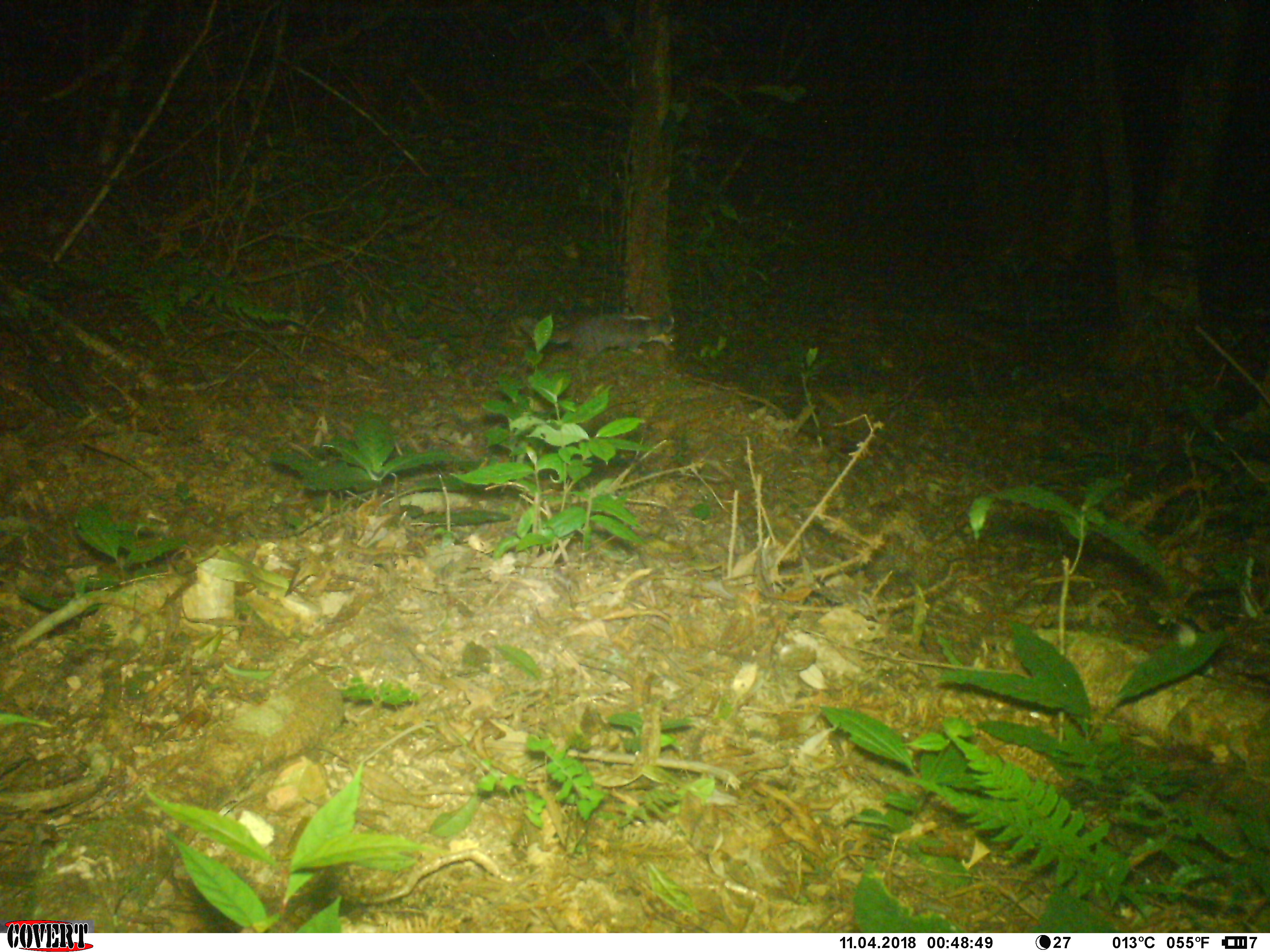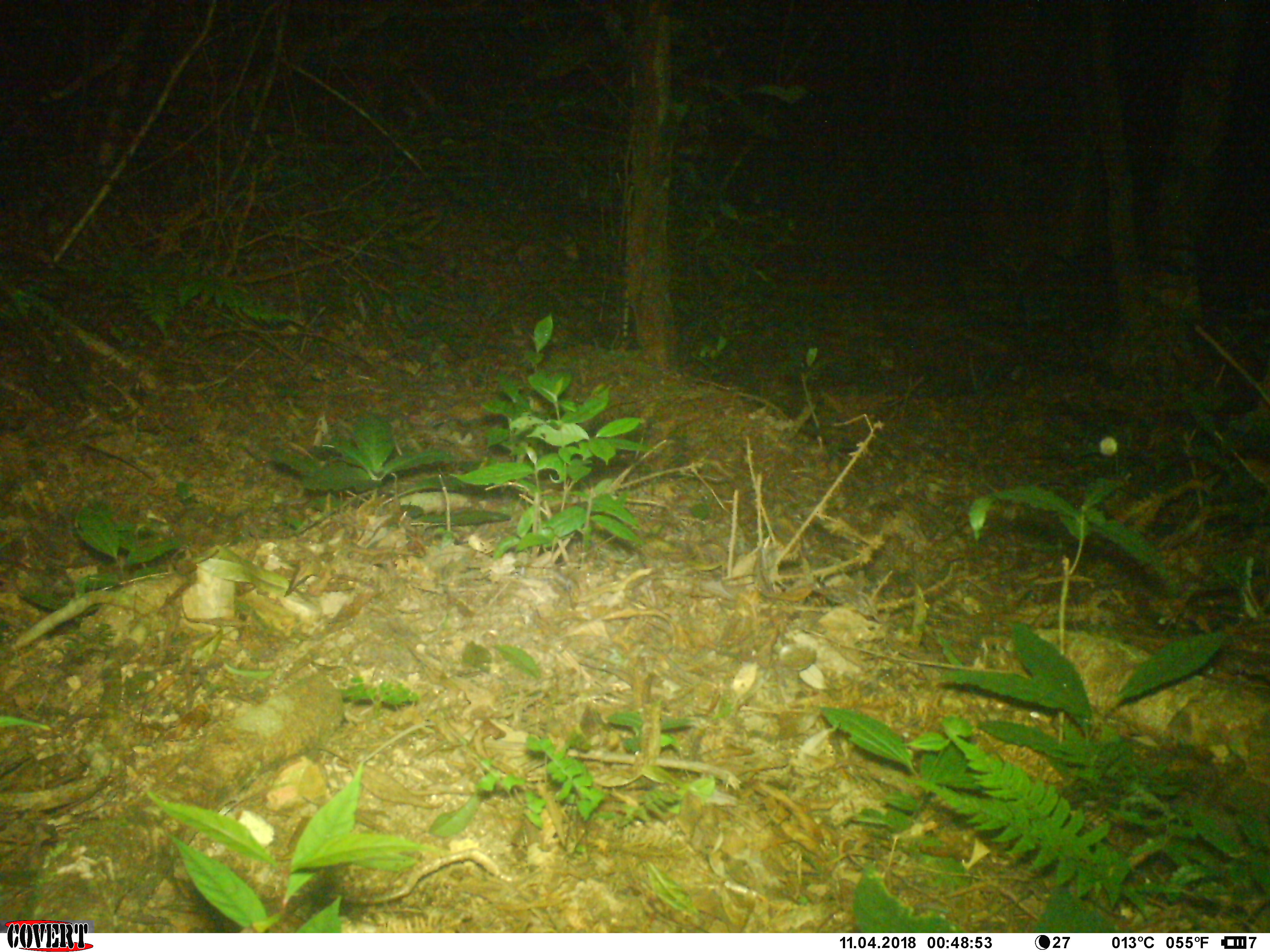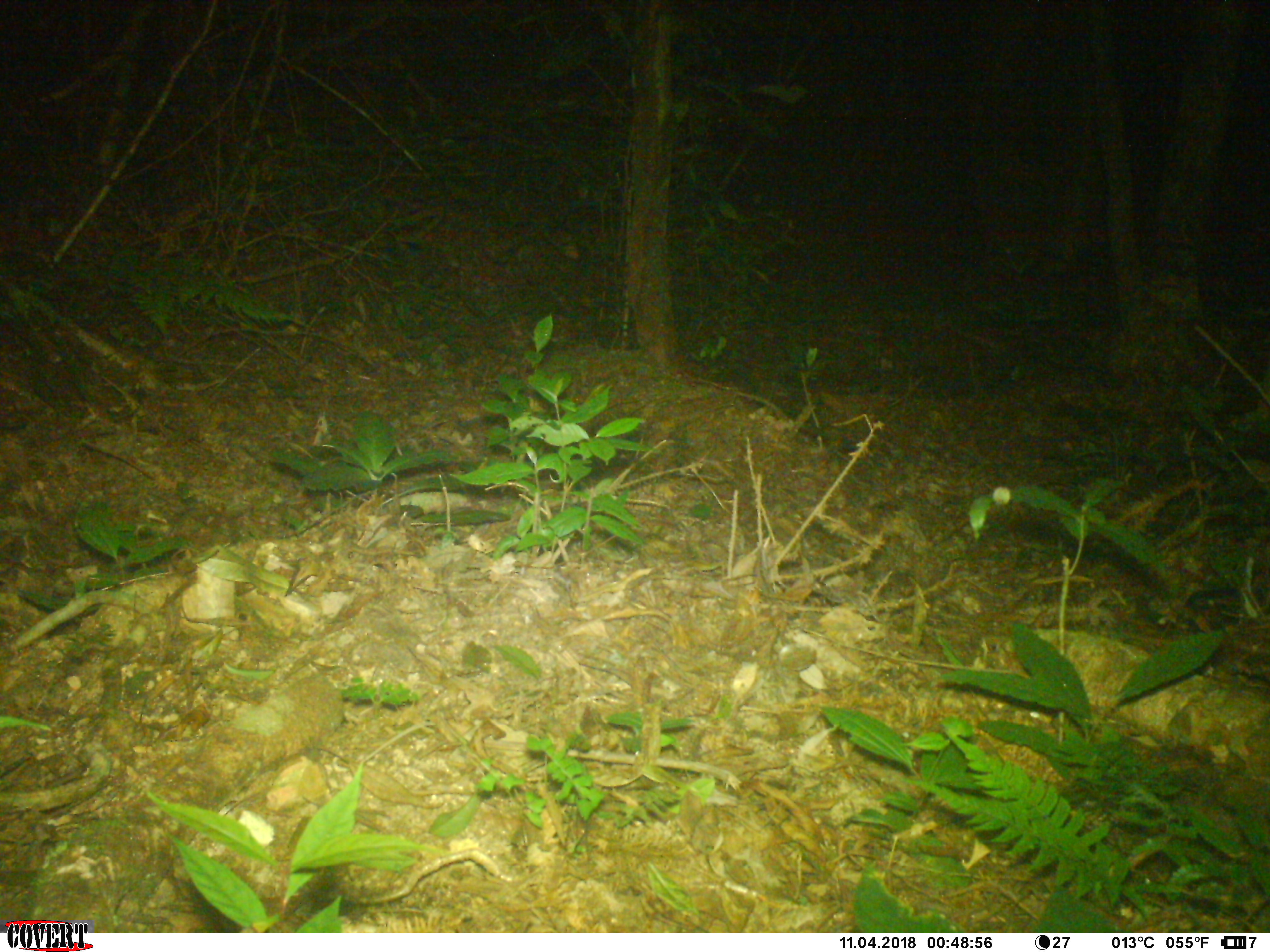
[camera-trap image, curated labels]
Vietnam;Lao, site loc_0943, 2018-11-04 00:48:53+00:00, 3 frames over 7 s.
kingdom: Animalia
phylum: Chordata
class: Mammalia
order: Carnivora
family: Mustelidae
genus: Melogale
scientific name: Melogale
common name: ferret badger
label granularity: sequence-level